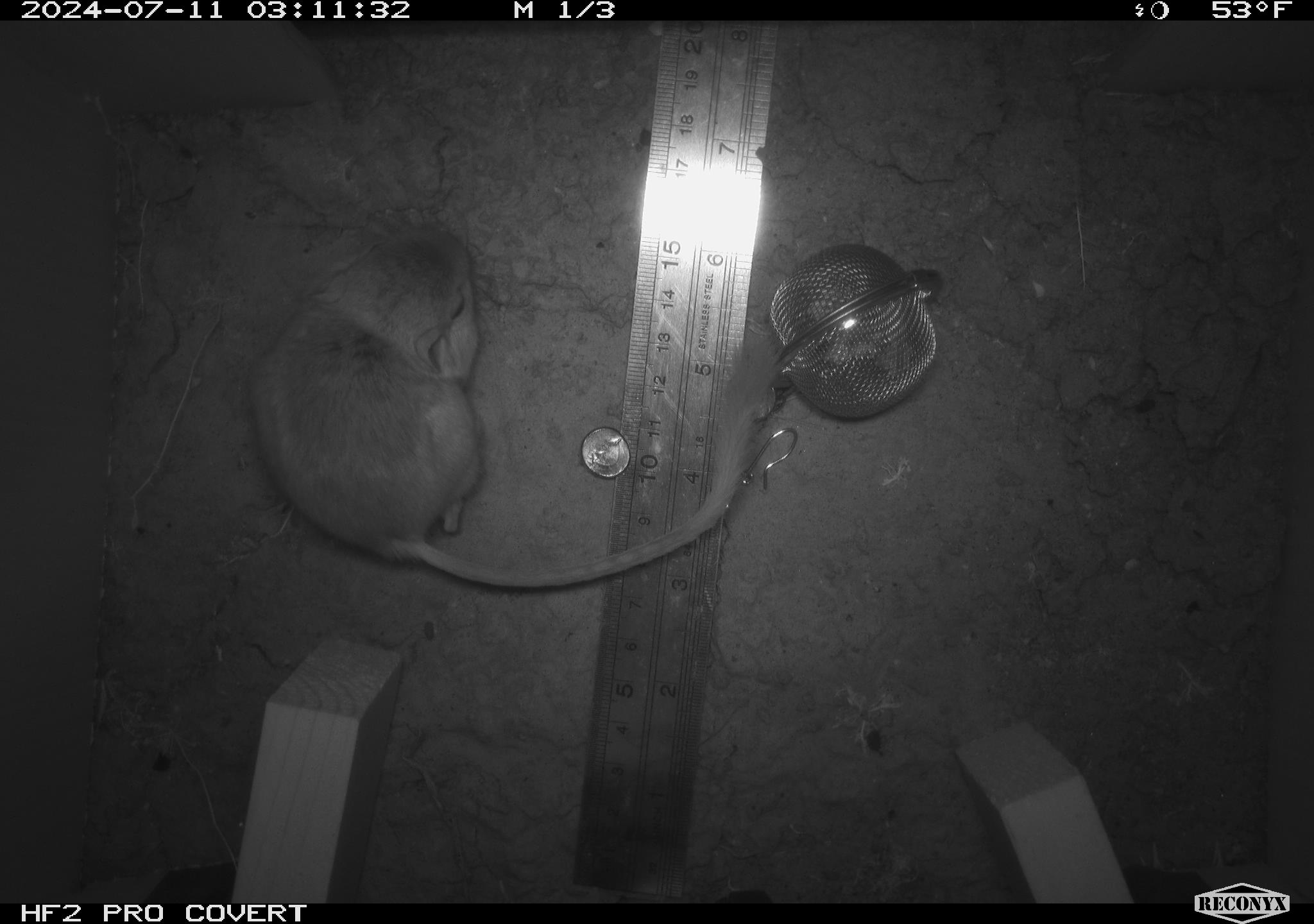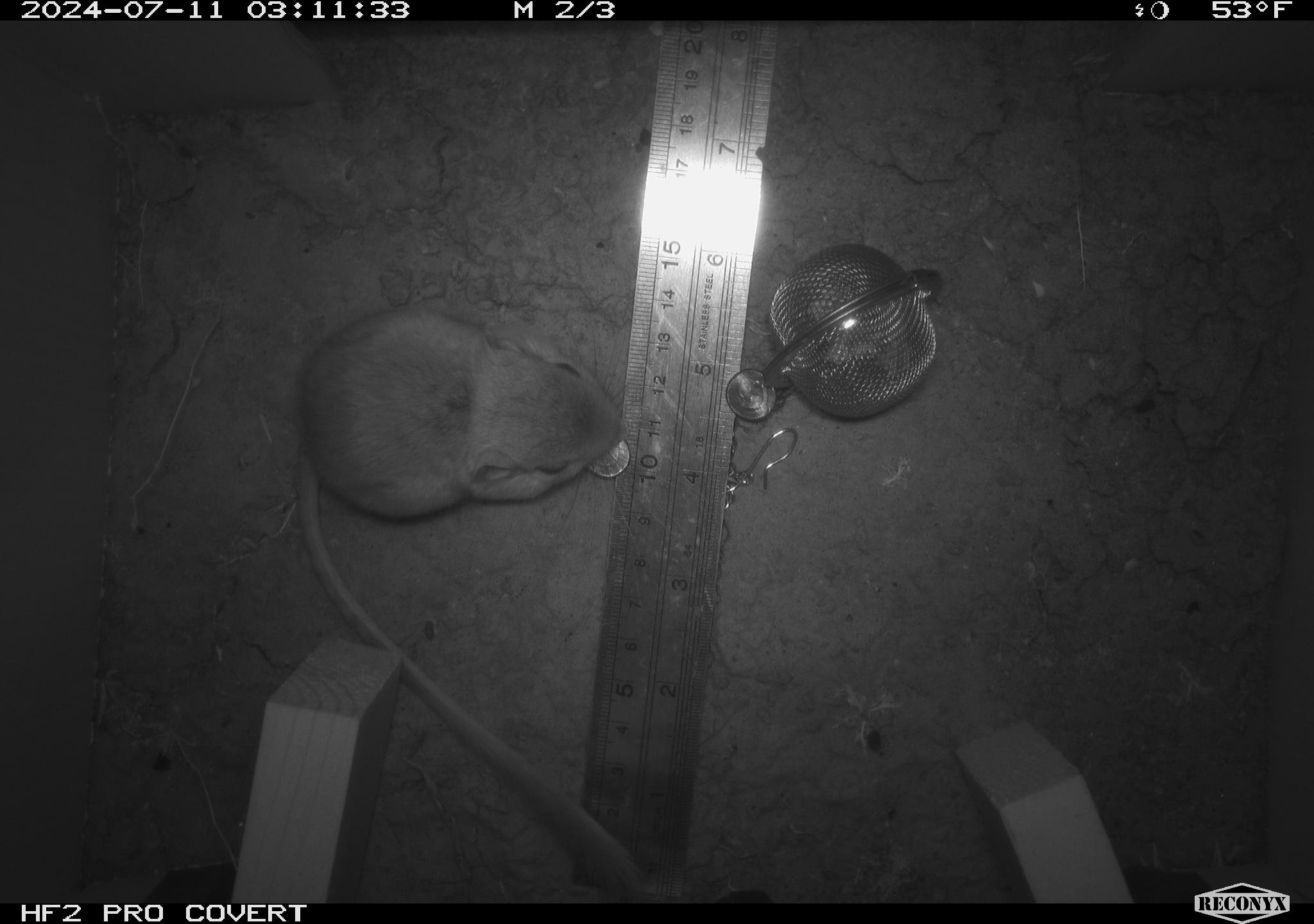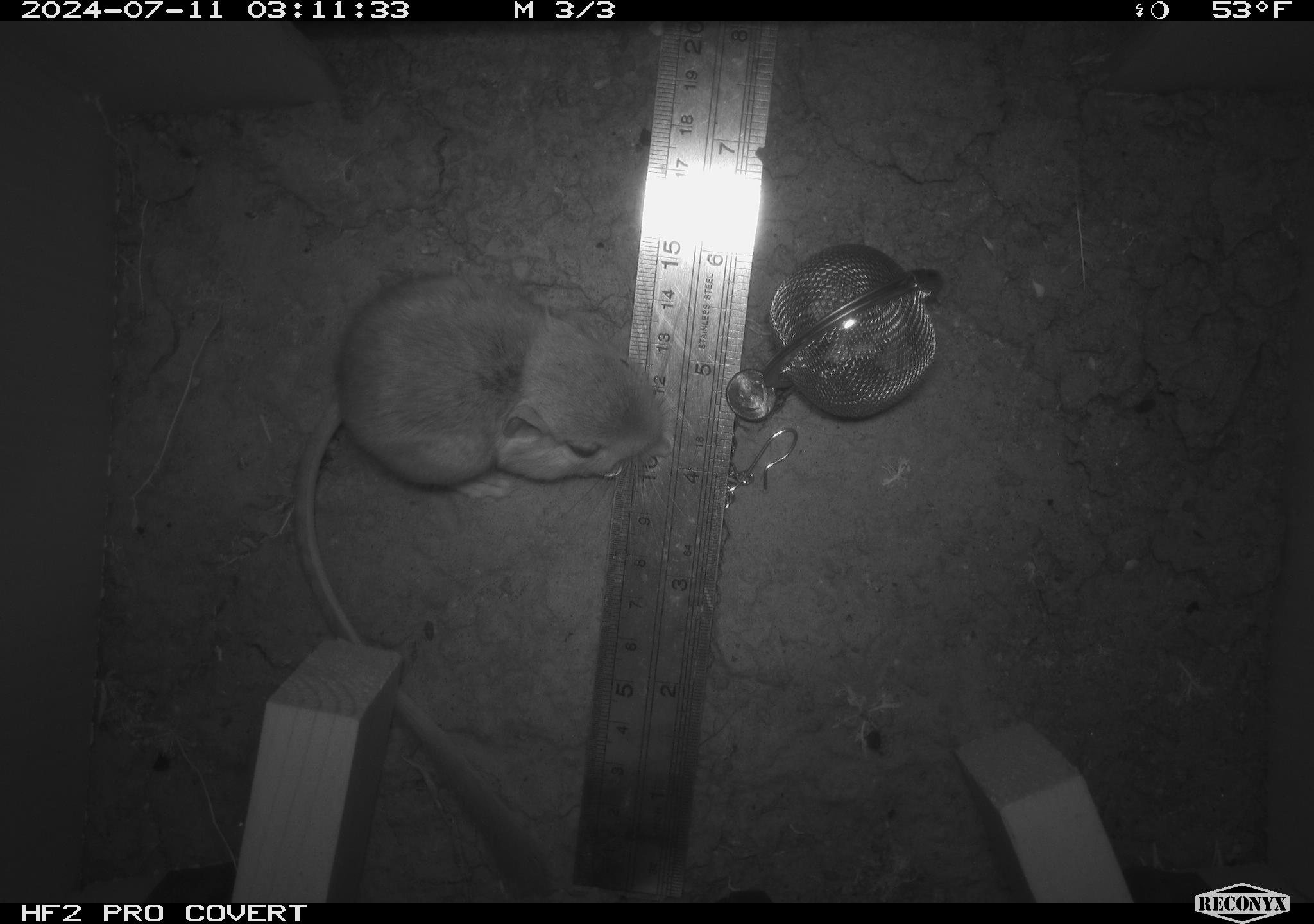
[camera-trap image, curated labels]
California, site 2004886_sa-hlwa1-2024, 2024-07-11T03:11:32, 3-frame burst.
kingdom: Animalia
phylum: Chordata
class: Mammalia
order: Rodentia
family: Heteromyidae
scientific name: Heteromyidae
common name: kangaroo rats and pocket mice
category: heteromyidae family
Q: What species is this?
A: Heteromyidae family (kangaroo rats and pocket mice) (Heteromyidae).